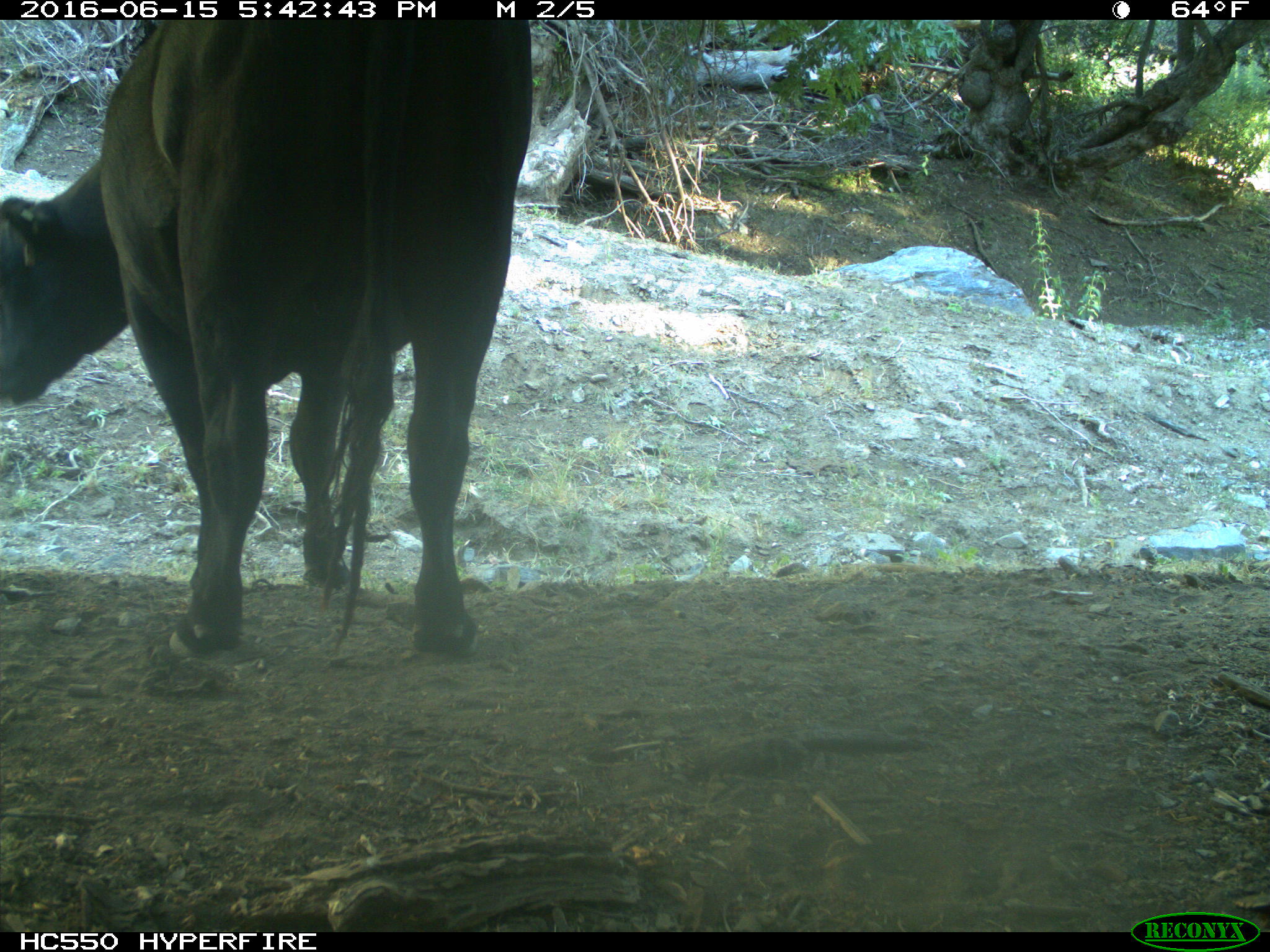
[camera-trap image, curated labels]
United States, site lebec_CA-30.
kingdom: Animalia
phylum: Chordata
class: Mammalia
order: Artiodactyla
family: Bovidae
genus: Bos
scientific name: Bos taurus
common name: domestic cow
Bos taurus (domestic cow).